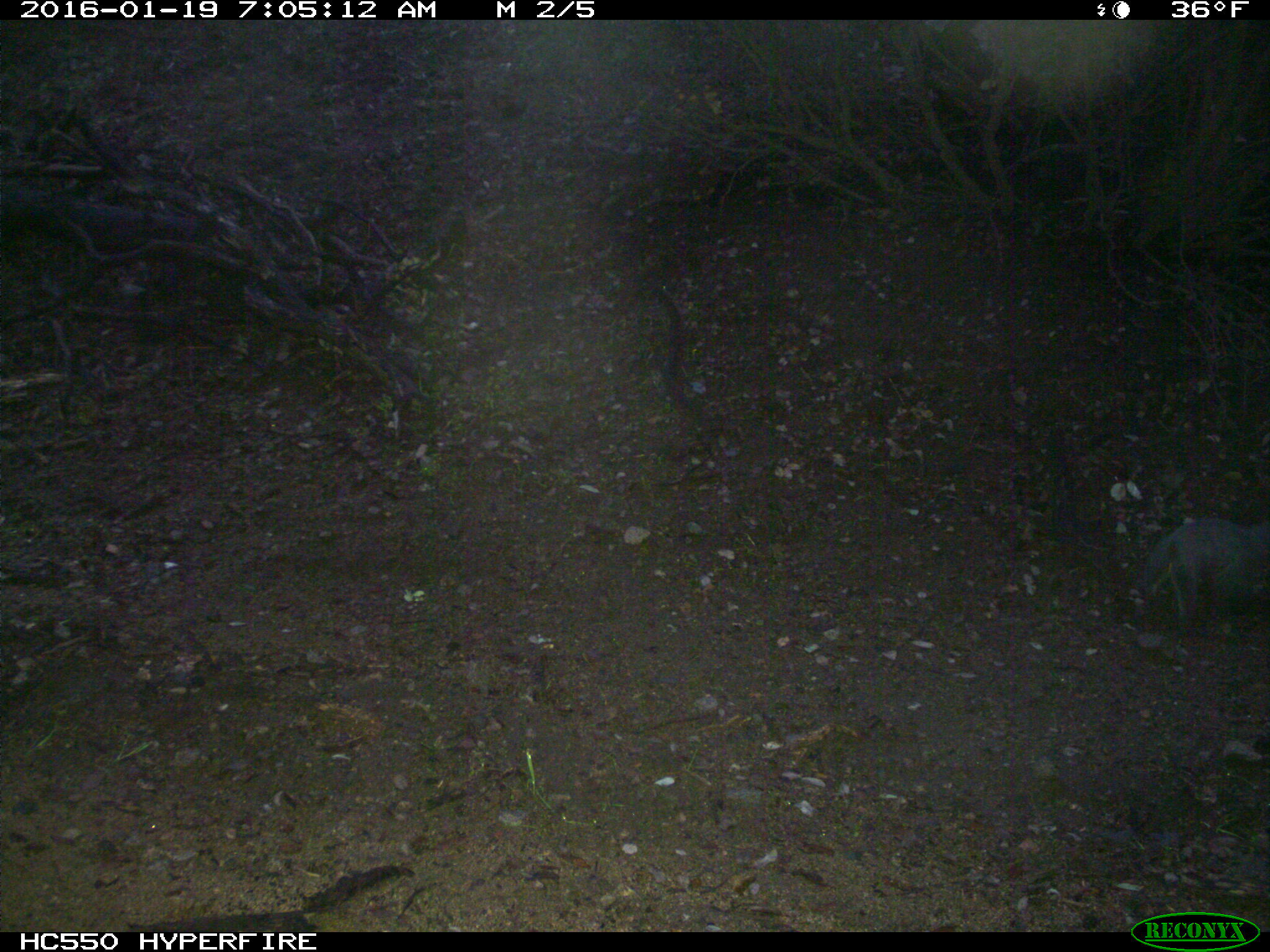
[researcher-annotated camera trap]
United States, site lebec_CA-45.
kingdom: Animalia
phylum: Chordata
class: Mammalia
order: Rodentia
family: Sciuridae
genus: Sciurus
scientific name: Sciurus carolinensis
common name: eastern gray squirrel